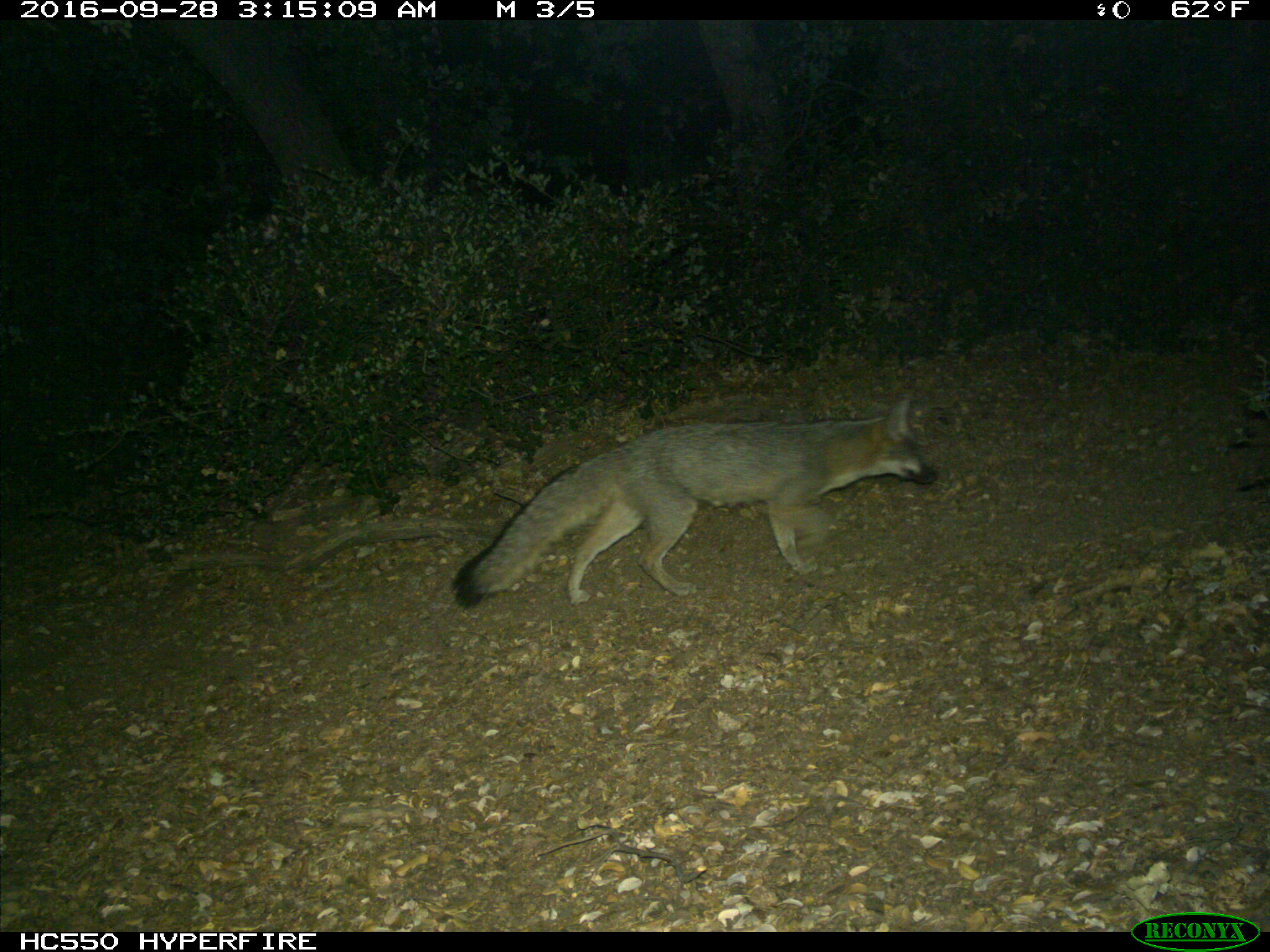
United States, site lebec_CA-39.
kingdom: Animalia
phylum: Chordata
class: Mammalia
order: Carnivora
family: Canidae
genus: Urocyon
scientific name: Urocyon cinereoargenteus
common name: gray fox